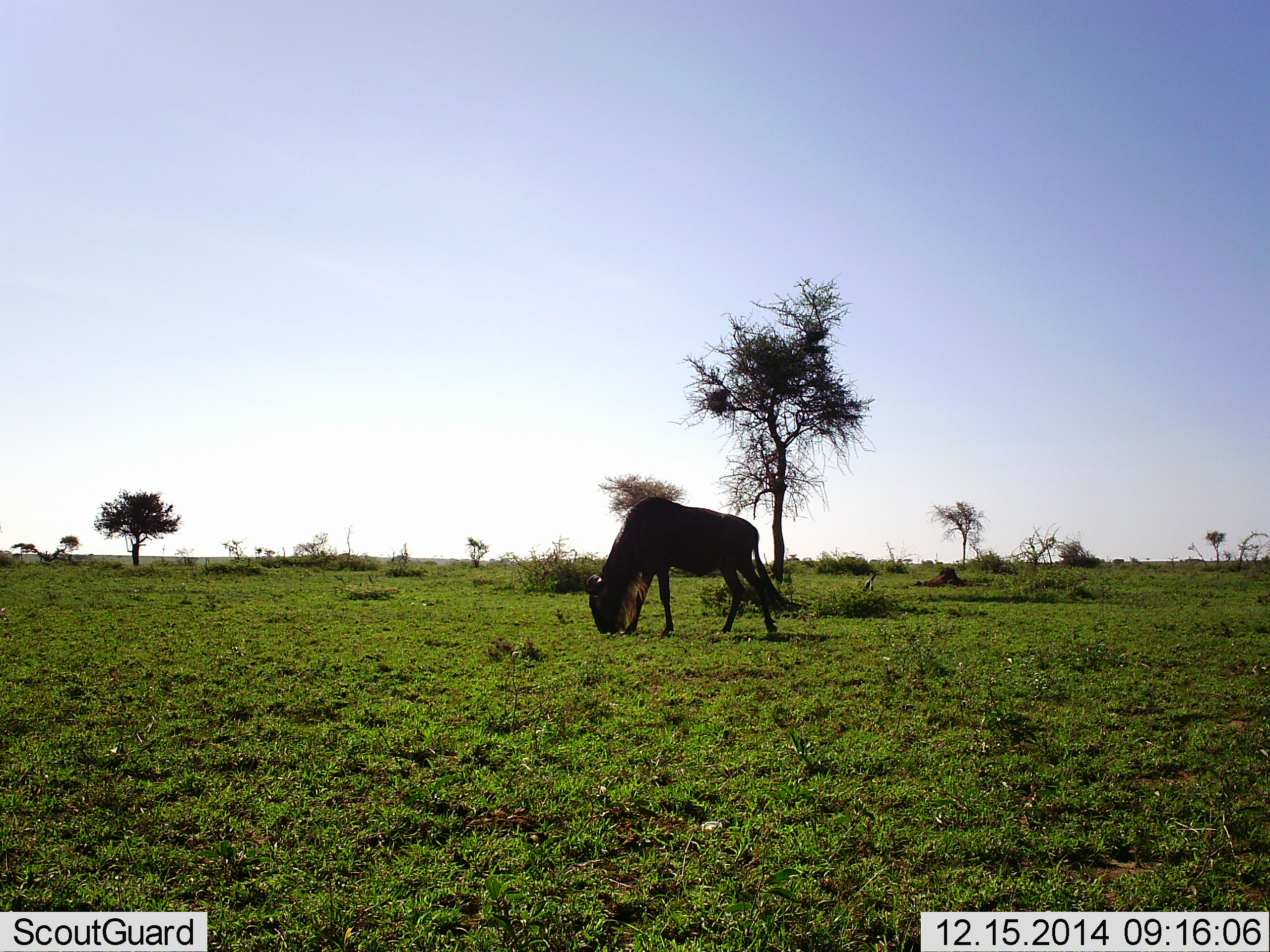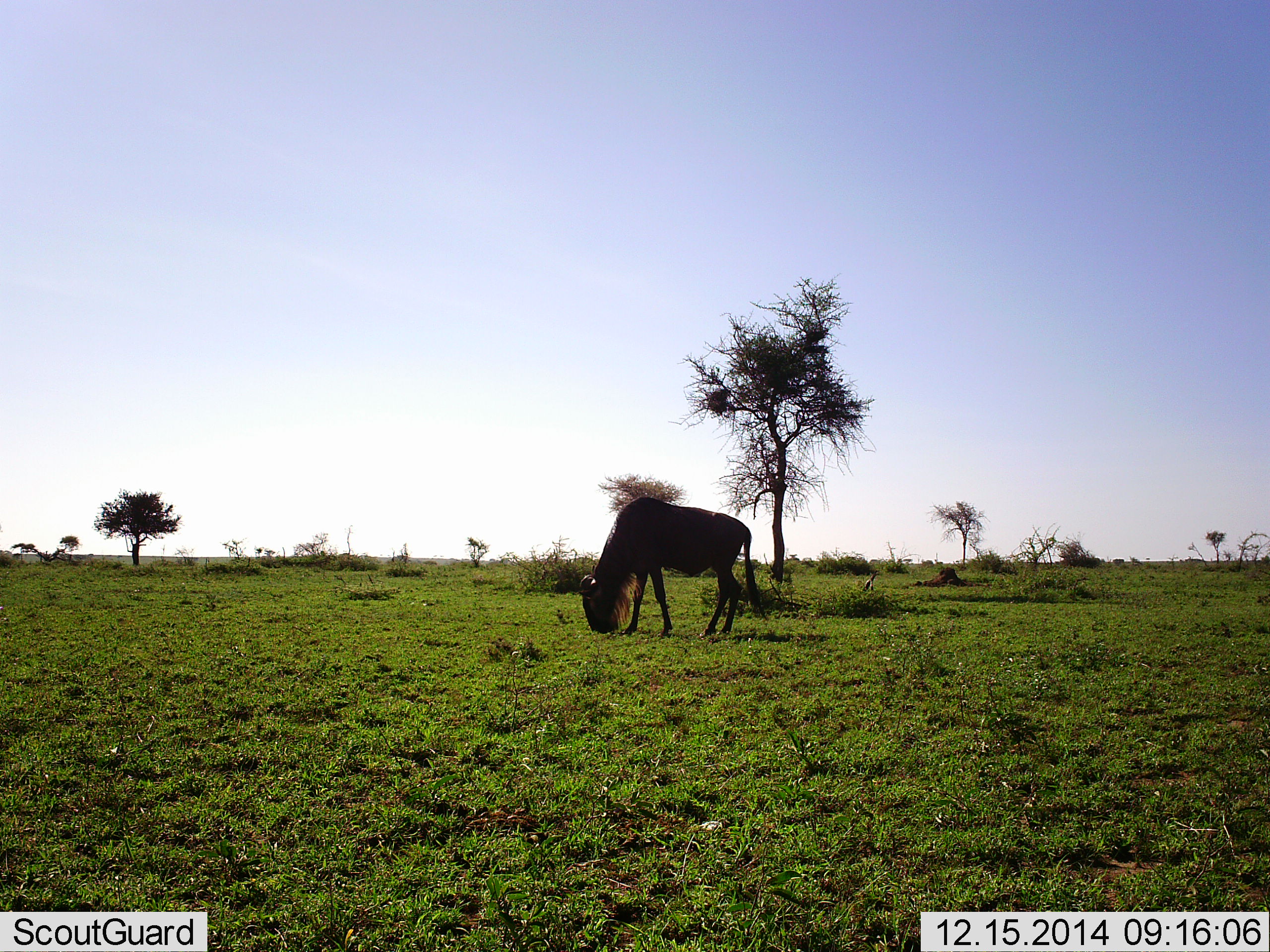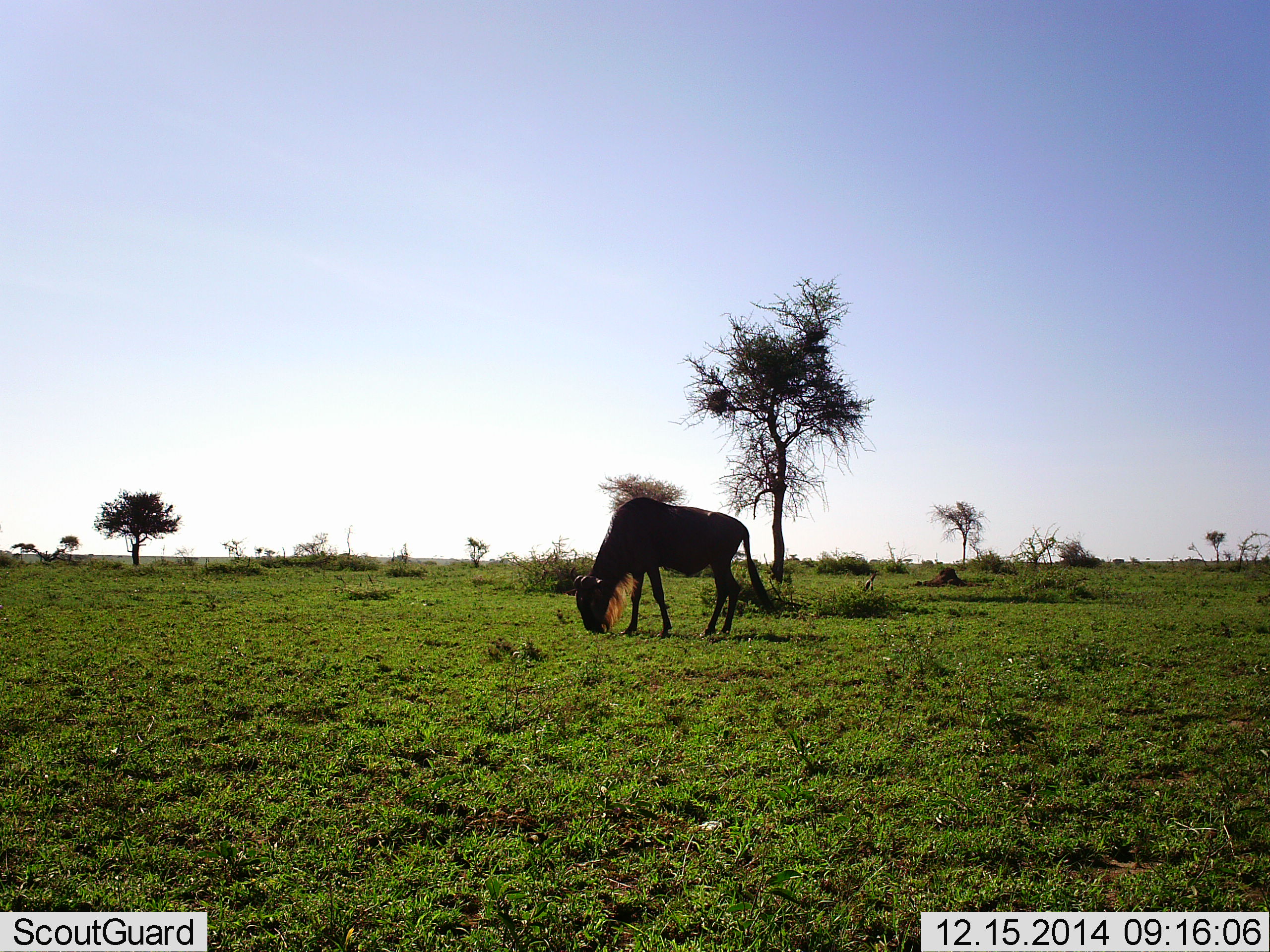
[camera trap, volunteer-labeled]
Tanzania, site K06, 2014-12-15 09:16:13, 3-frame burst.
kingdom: Animalia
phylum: Chordata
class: Mammalia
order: Artiodactyla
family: Bovidae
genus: Connochaetes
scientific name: Connochaetes taurinus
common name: blue wildebeest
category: wildebeest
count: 1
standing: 10%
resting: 0%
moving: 10%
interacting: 0%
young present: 10%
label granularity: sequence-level